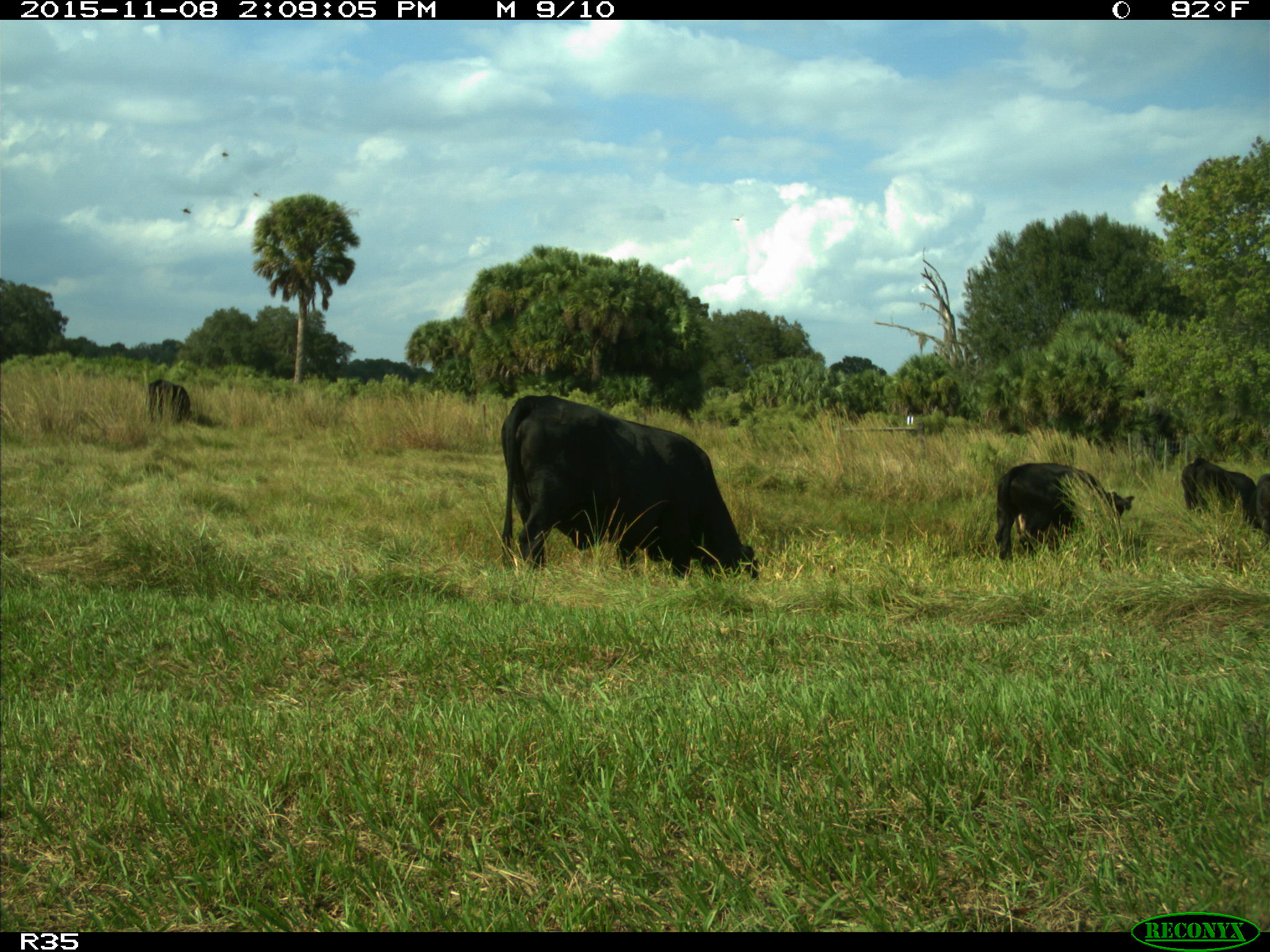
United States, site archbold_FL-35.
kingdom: Animalia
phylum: Chordata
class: Mammalia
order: Artiodactyla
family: Bovidae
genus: Bos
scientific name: Bos taurus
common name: domestic cow